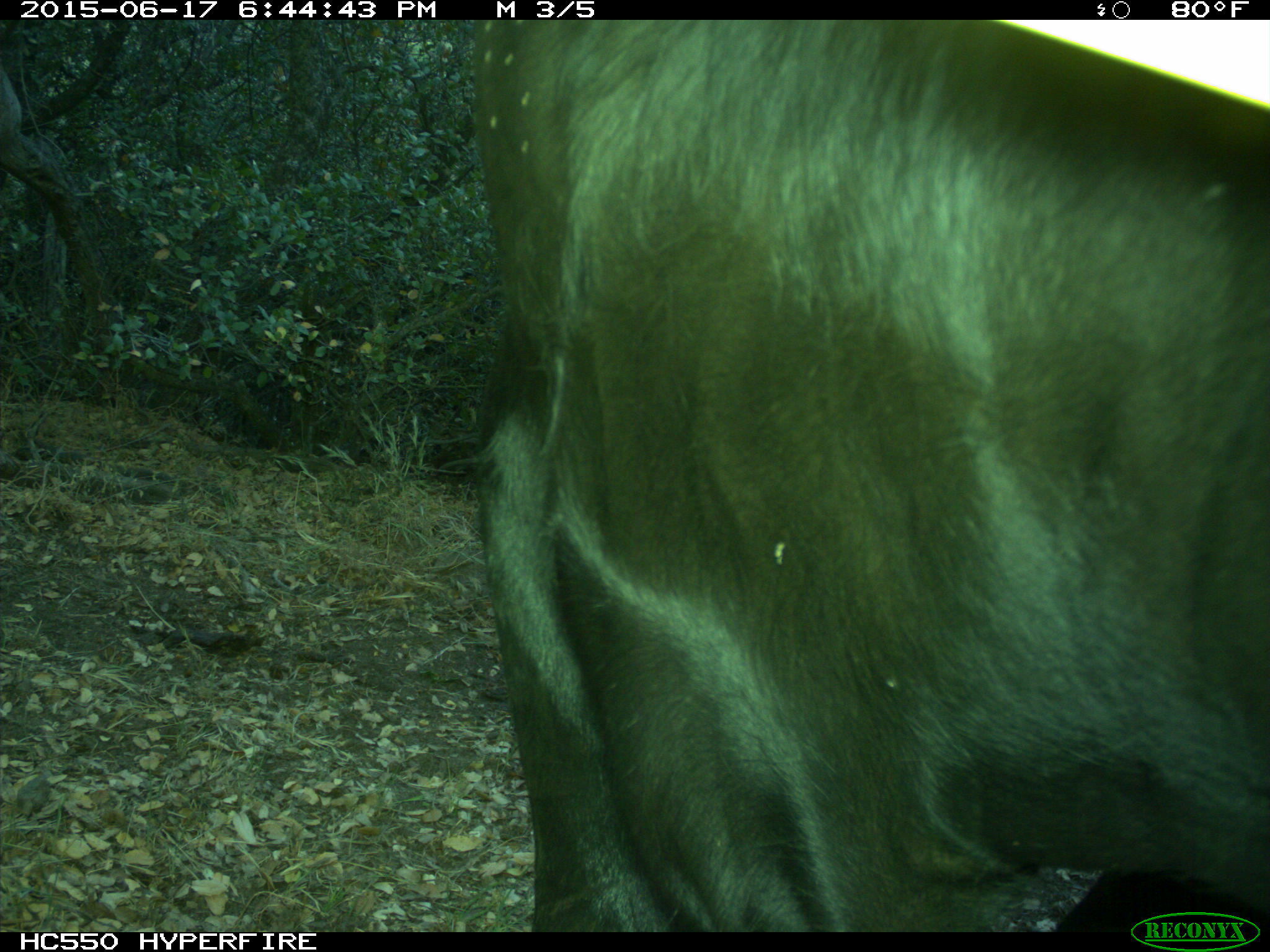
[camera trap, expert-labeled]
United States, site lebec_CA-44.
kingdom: Animalia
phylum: Chordata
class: Mammalia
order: Artiodactyla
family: Bovidae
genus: Bos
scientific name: Bos taurus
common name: domestic cow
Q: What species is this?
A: Bos taurus (domestic cow).